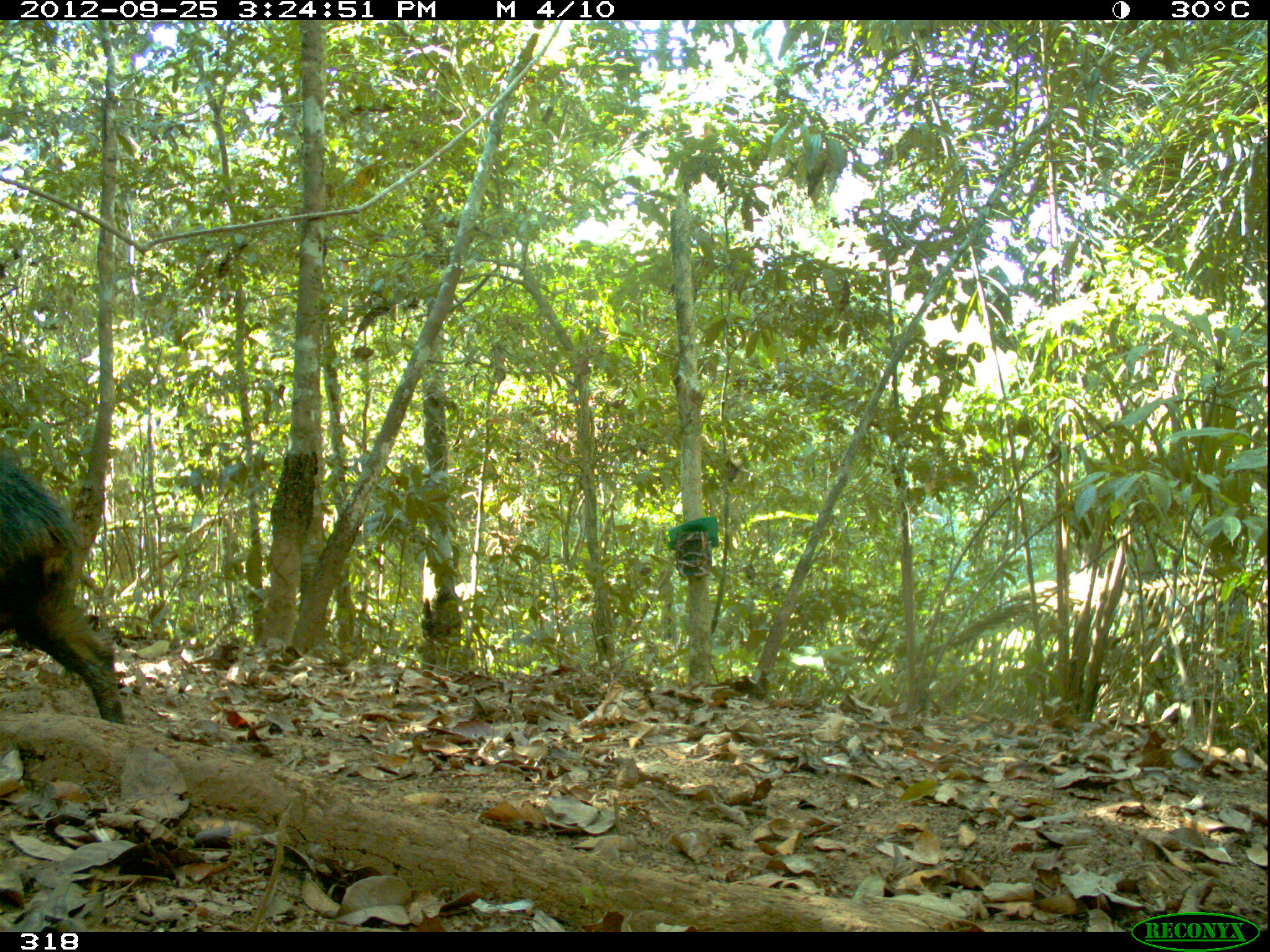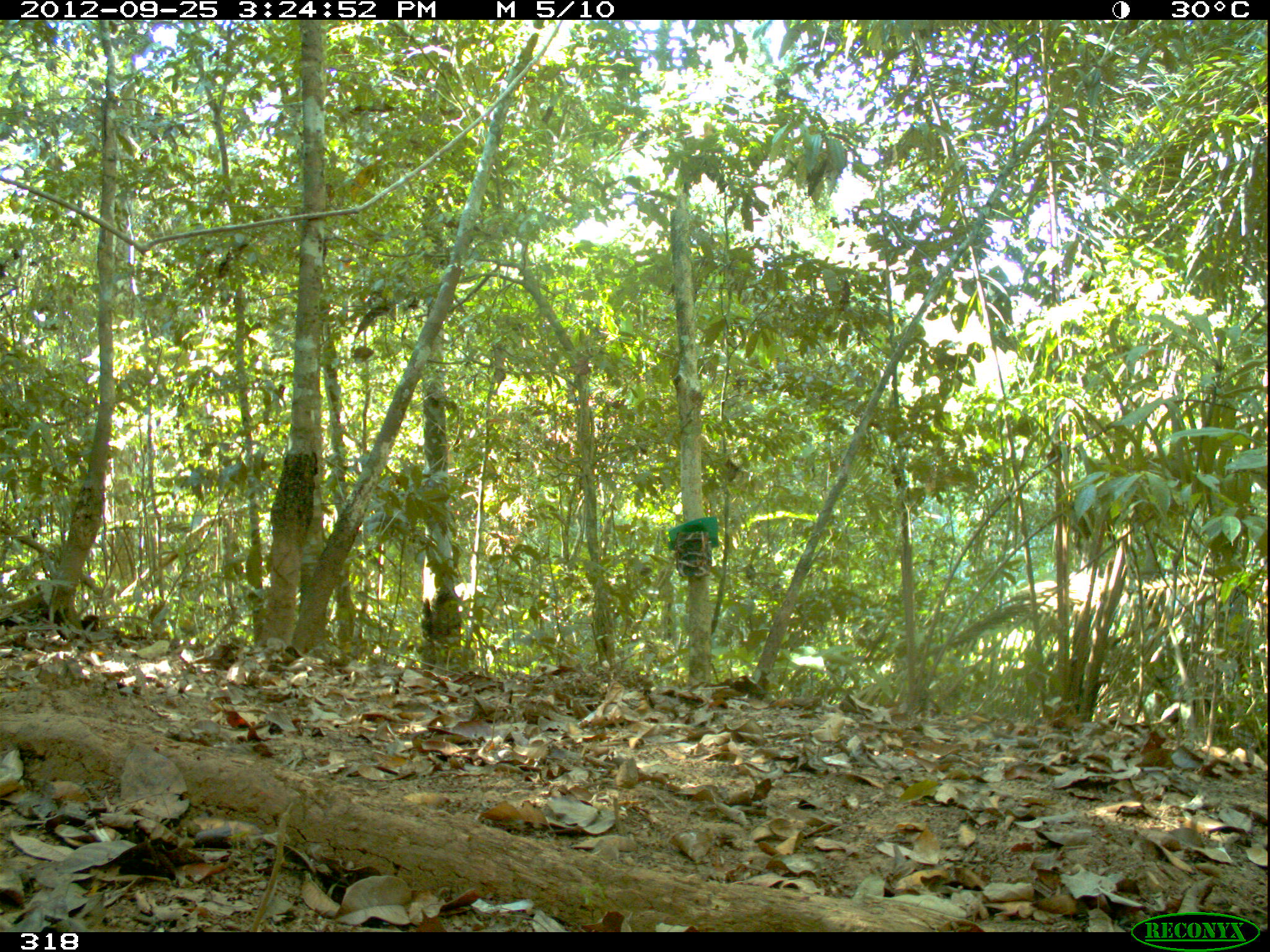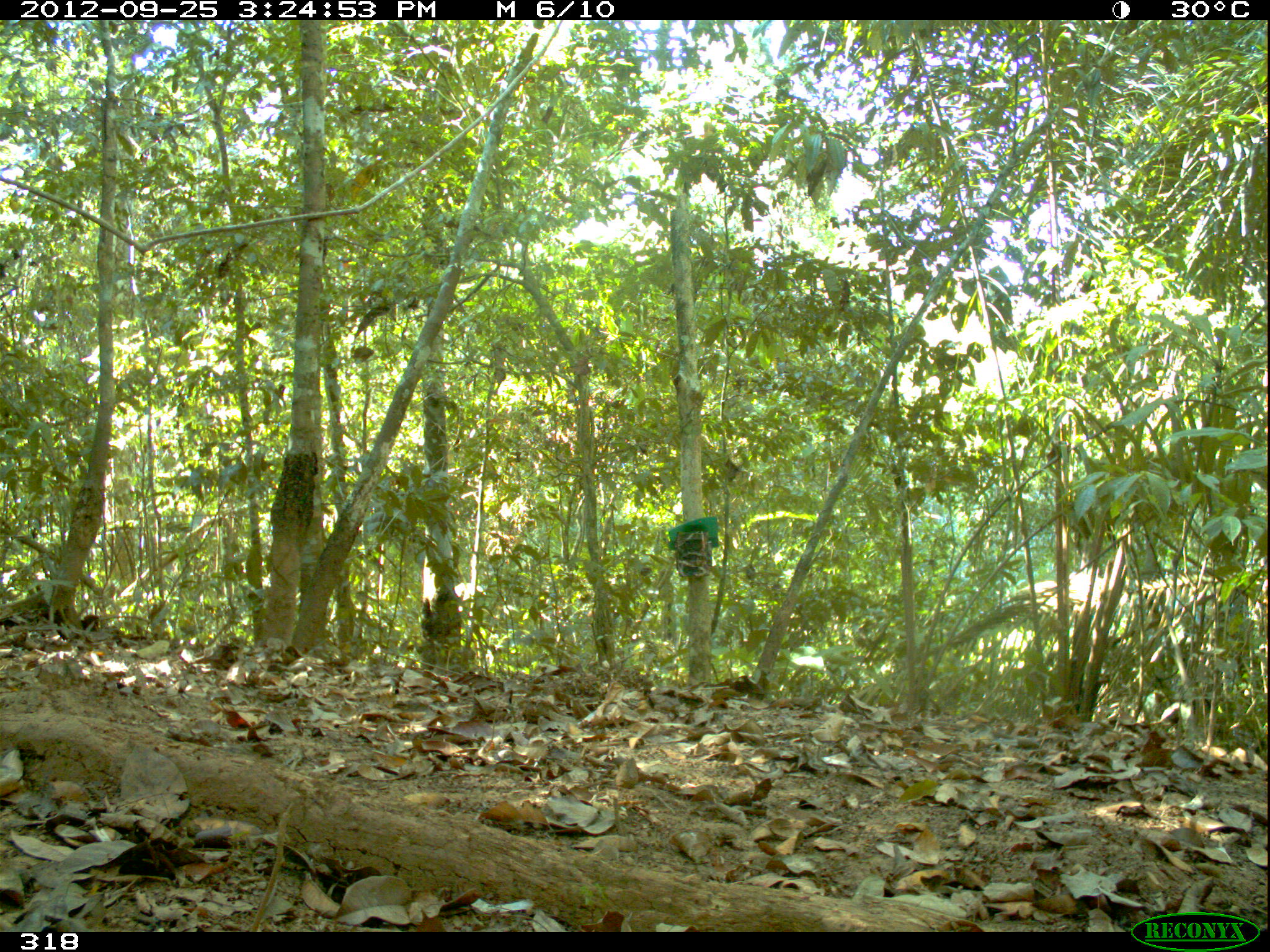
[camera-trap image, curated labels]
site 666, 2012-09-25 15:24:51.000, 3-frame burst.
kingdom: Animalia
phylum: Chordata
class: Mammalia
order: Artiodactyla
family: Tayassuidae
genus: Tayassu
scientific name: Tayassu pecari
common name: white-lipped peccary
Tayassu pecari (white-lipped peccary).